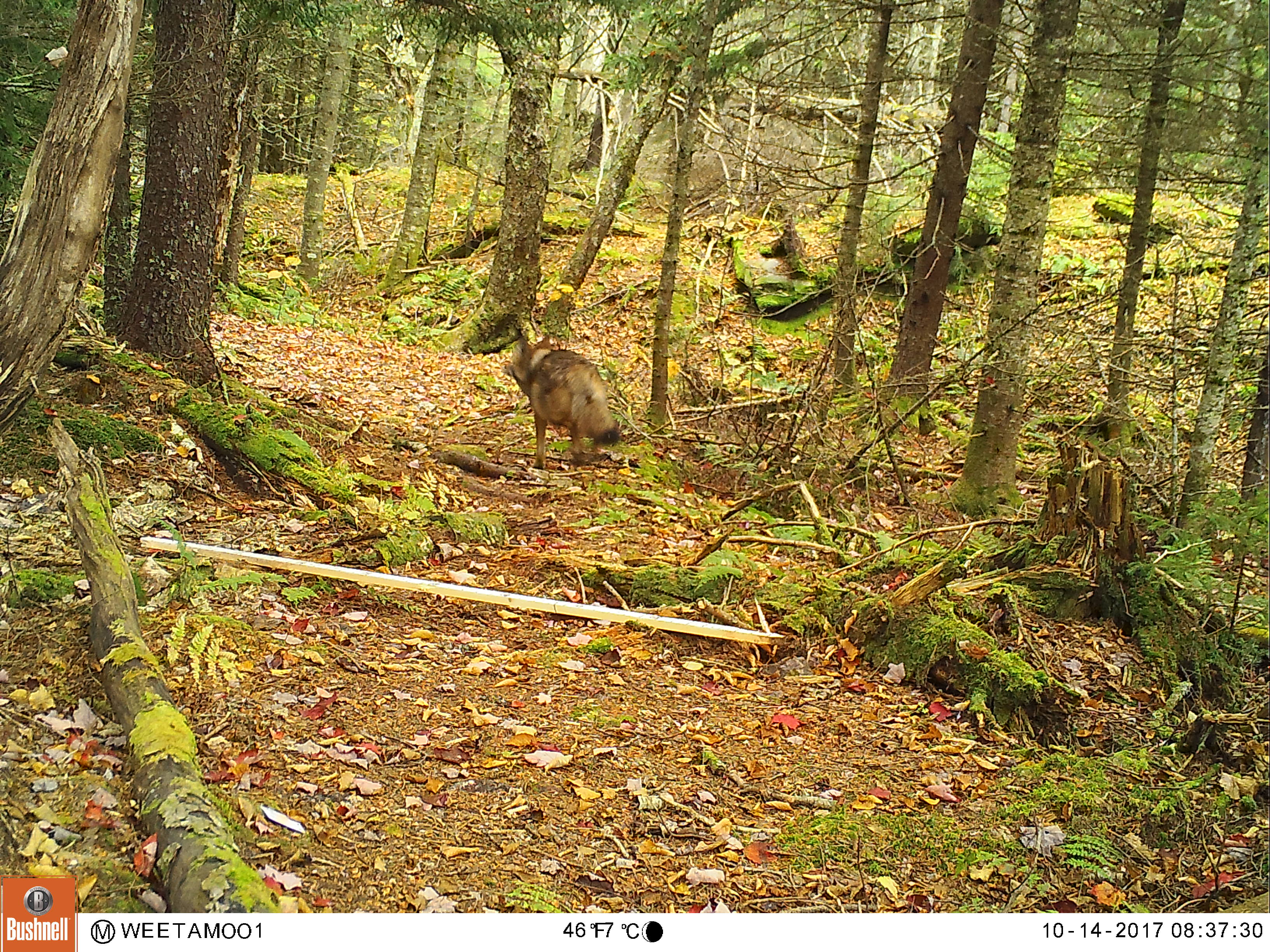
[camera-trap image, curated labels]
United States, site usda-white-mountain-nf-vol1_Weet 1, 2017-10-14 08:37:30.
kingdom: Animalia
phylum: Chordata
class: Mammalia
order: Carnivora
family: Canidae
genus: Canis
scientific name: Canis latrans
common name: coyote